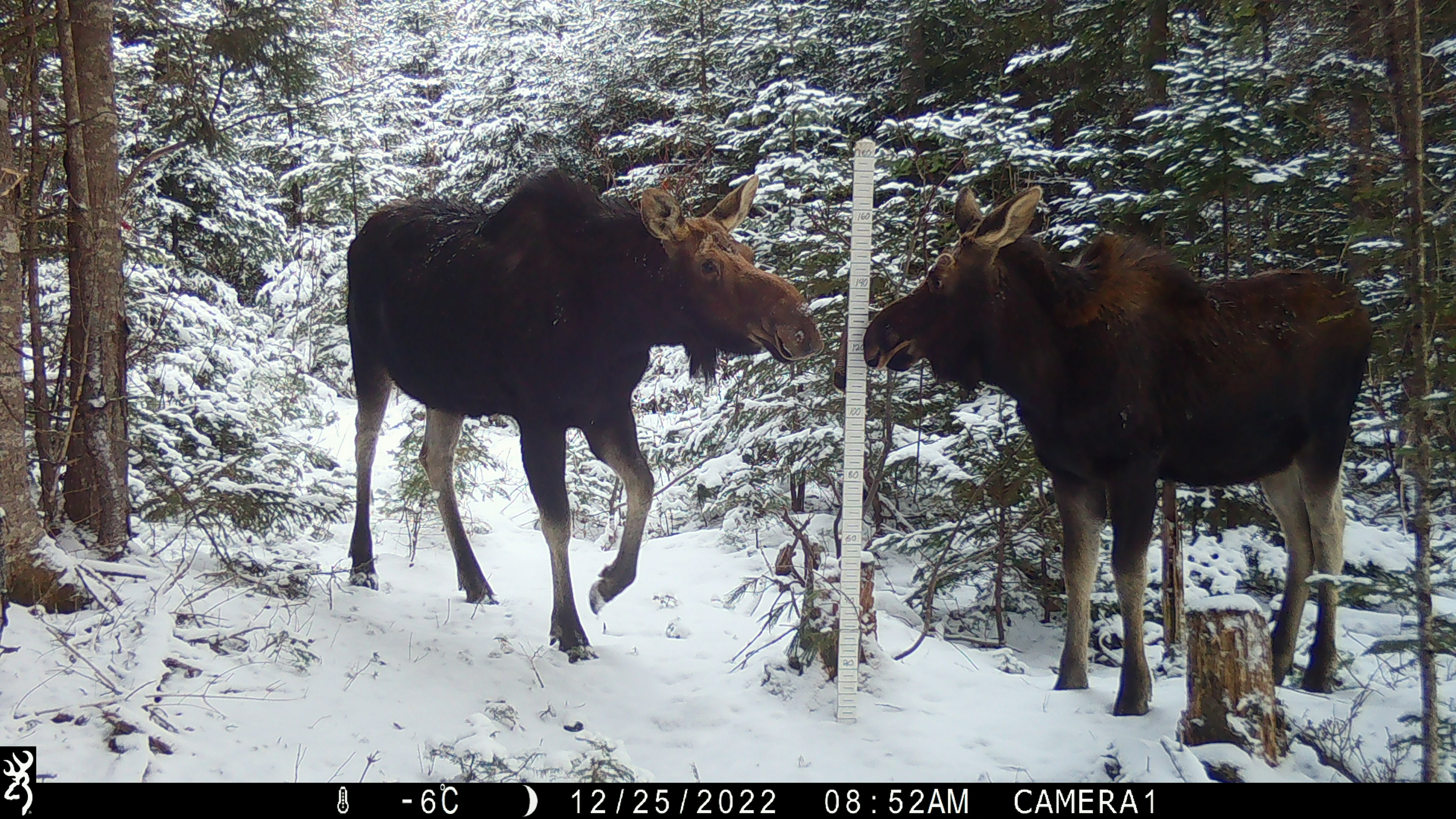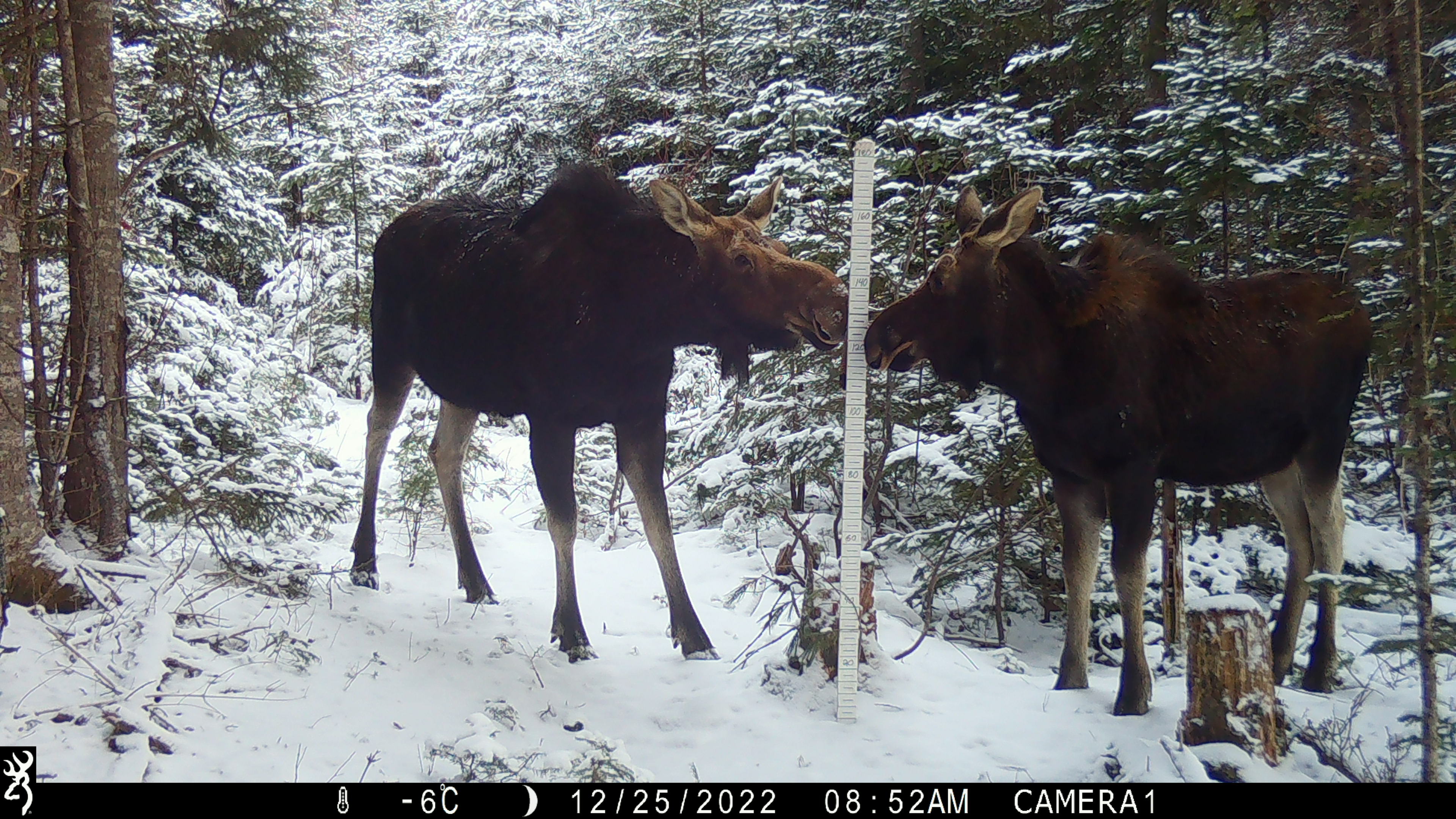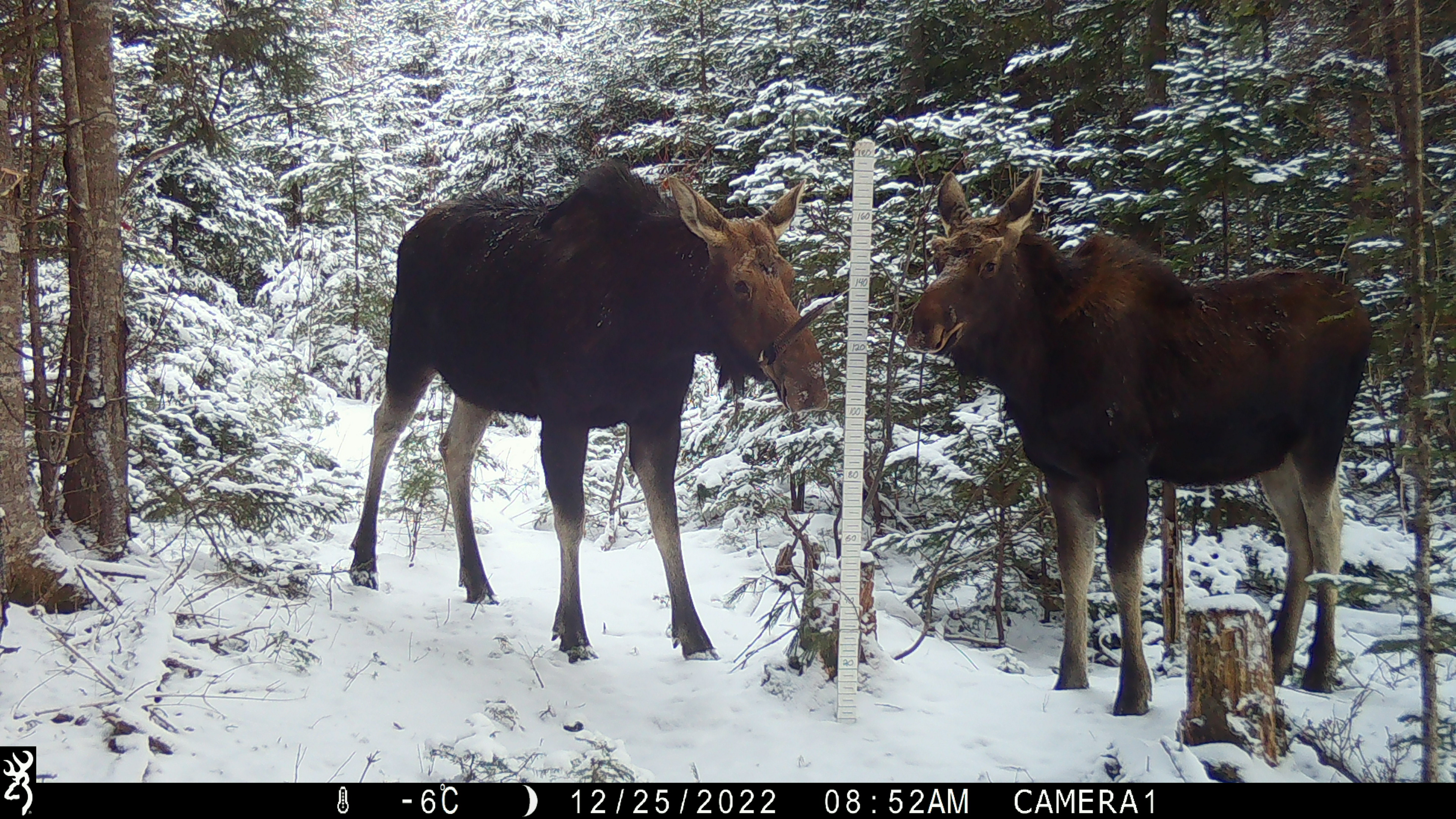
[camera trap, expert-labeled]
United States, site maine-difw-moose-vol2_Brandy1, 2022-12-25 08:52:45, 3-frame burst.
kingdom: Animalia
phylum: Chordata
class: Mammalia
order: Artiodactyla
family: Cervidae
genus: Alces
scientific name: Alces alces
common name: moose